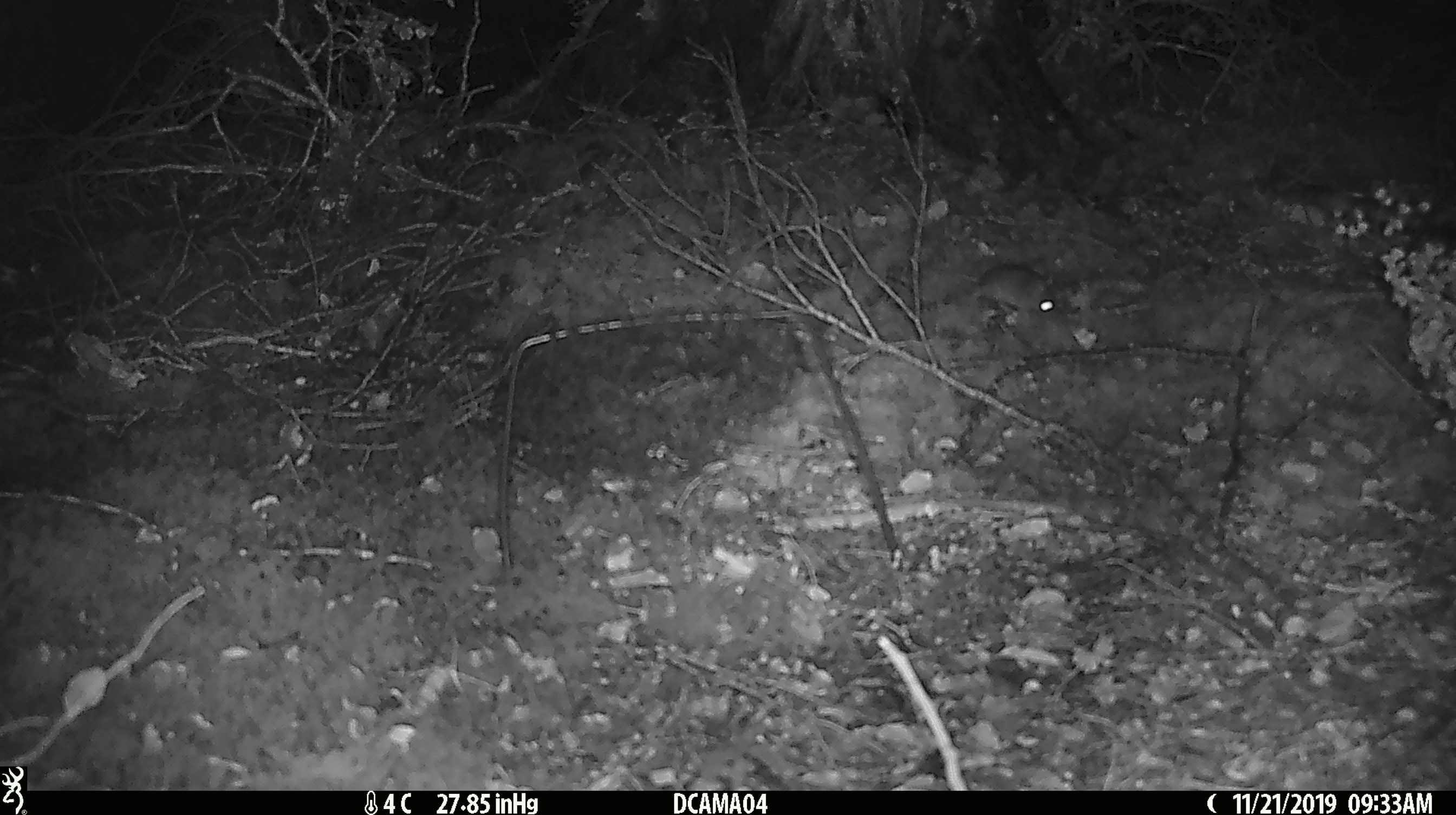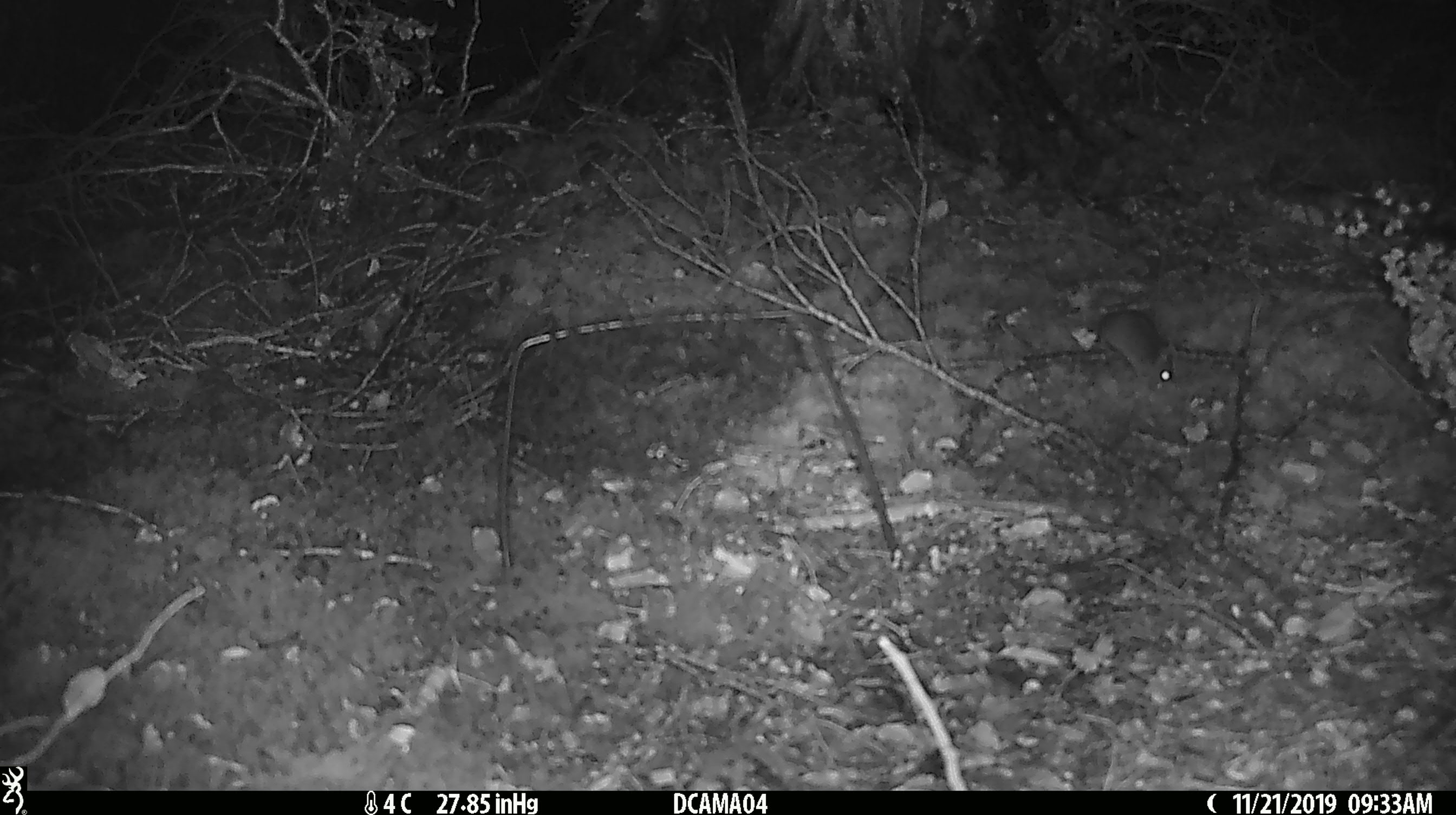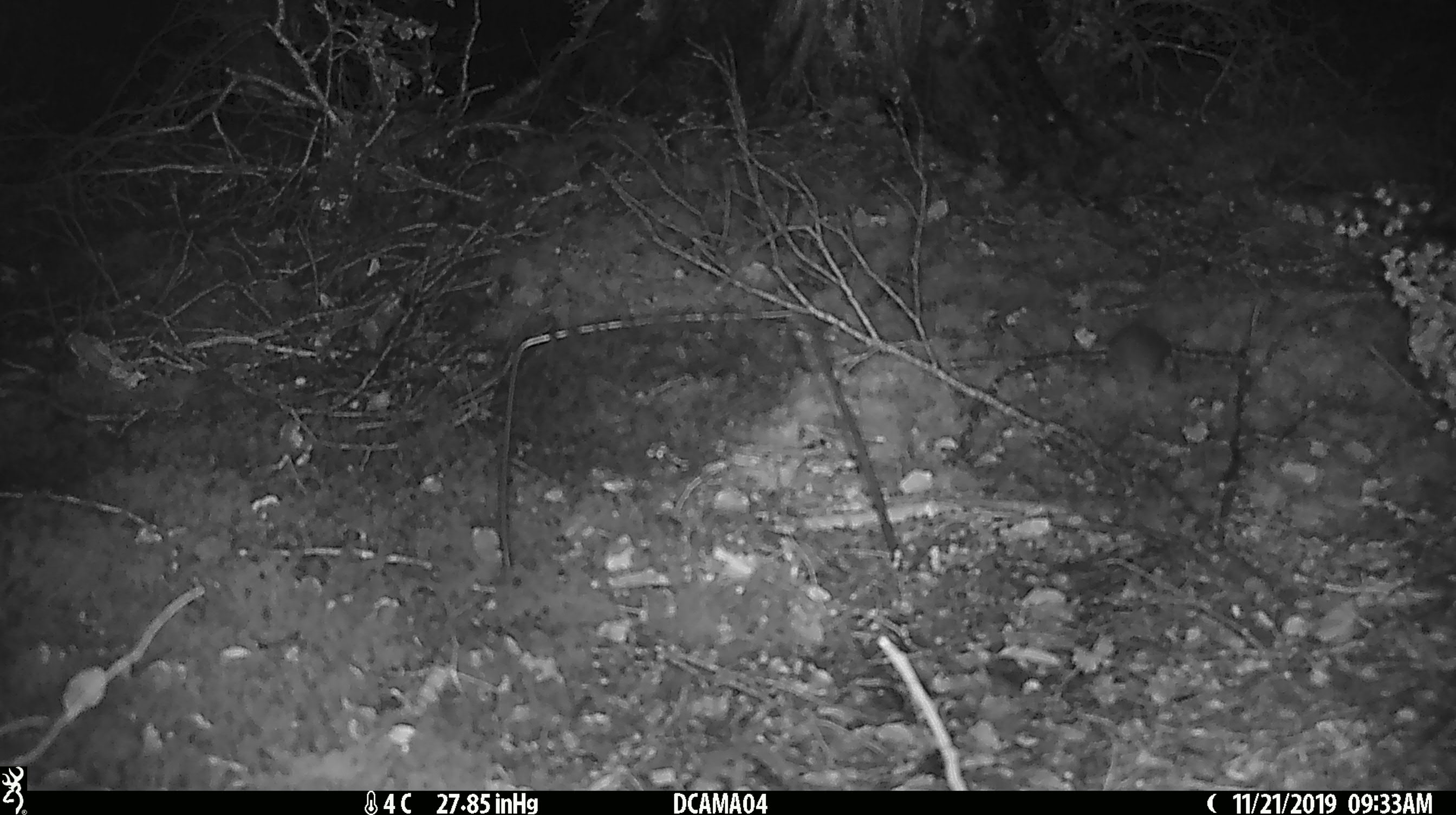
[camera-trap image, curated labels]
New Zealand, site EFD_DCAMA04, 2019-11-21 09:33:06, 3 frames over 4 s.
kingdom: Animalia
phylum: Chordata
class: Mammalia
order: Rodentia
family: Muridae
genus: Mus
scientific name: Mus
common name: mouse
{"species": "mouse (Mus)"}